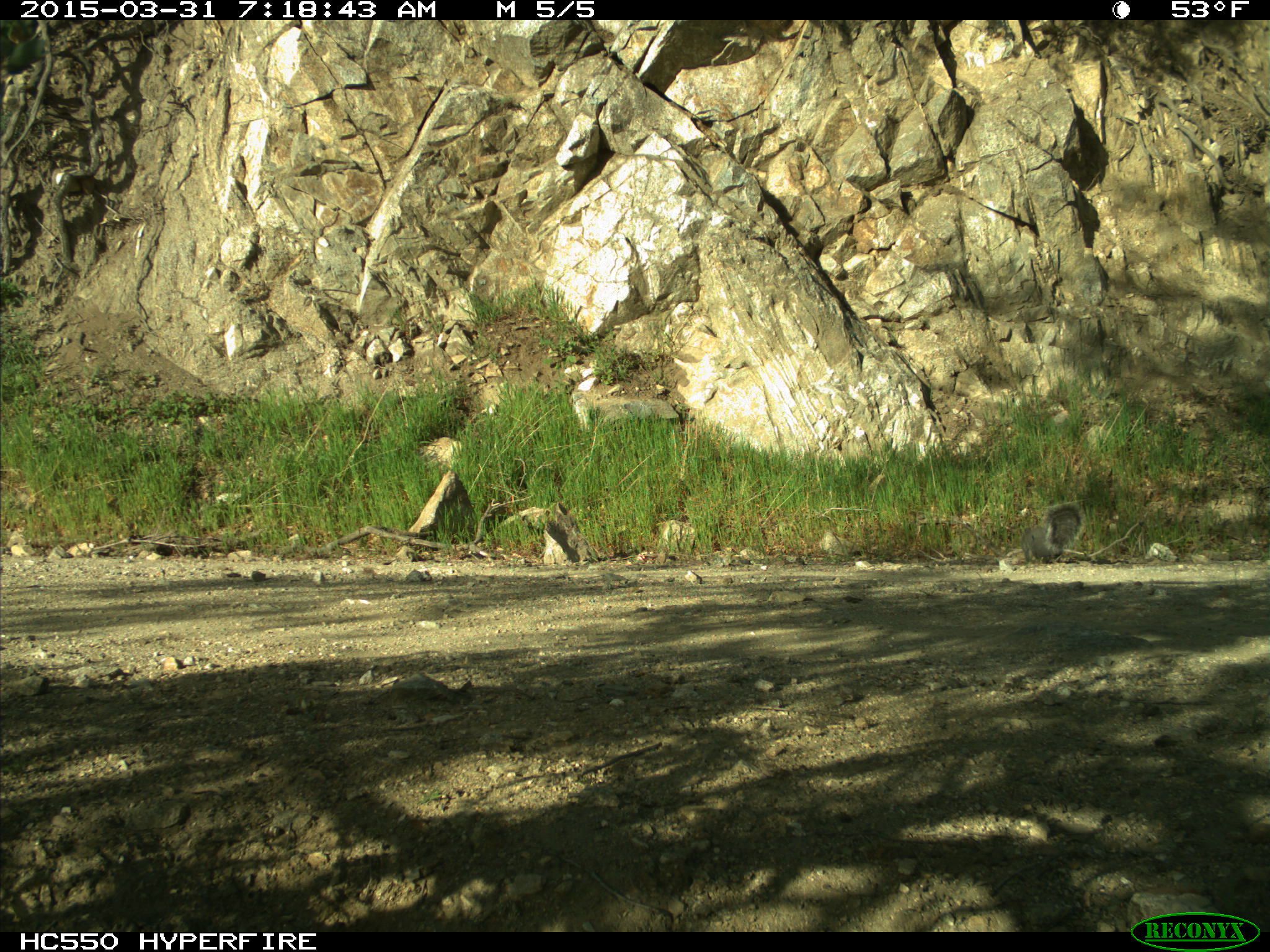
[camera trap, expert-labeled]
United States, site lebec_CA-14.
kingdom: Animalia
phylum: Chordata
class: Mammalia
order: Rodentia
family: Sciuridae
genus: Sciurus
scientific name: Sciurus carolinensis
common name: eastern gray squirrel